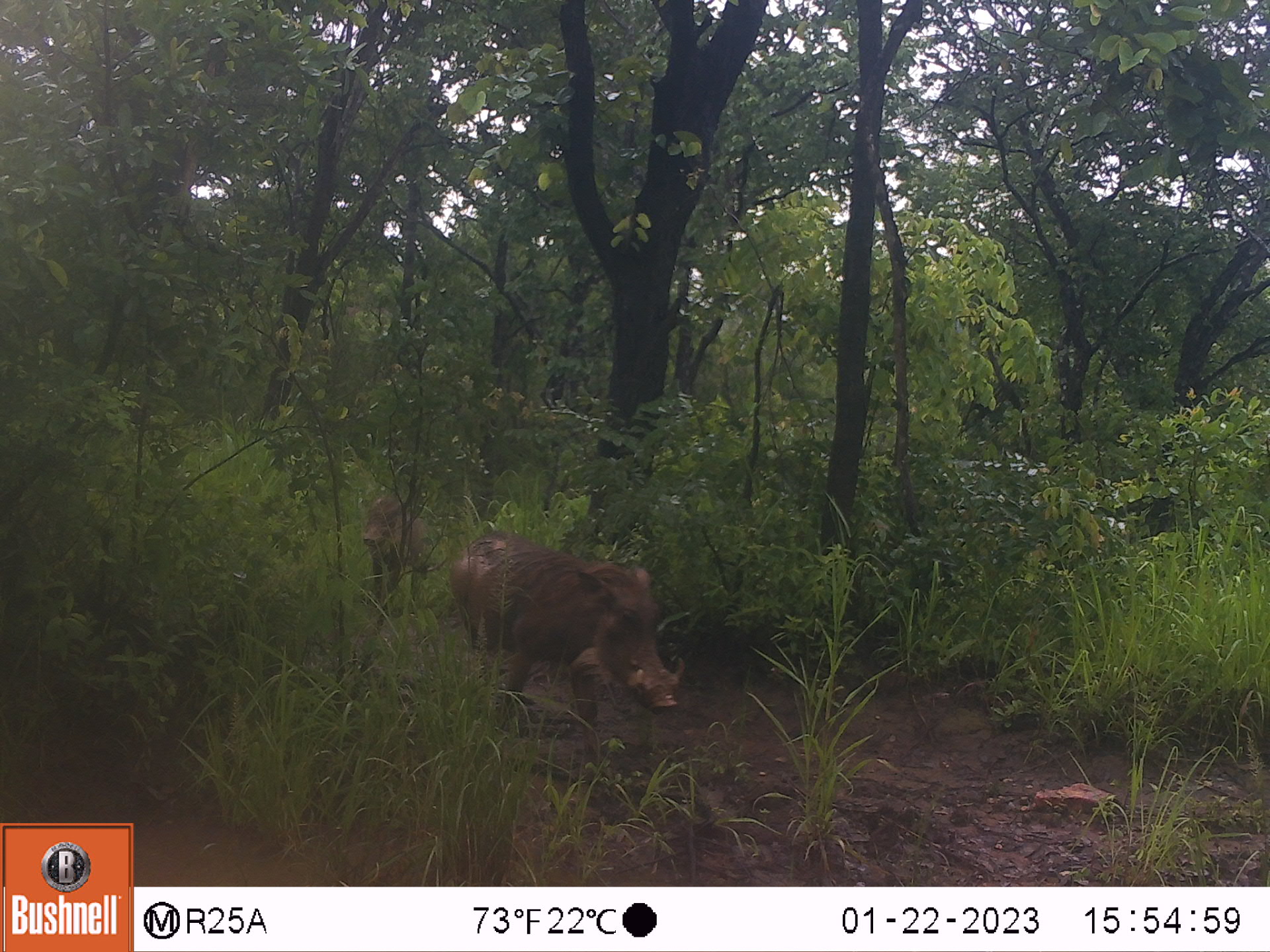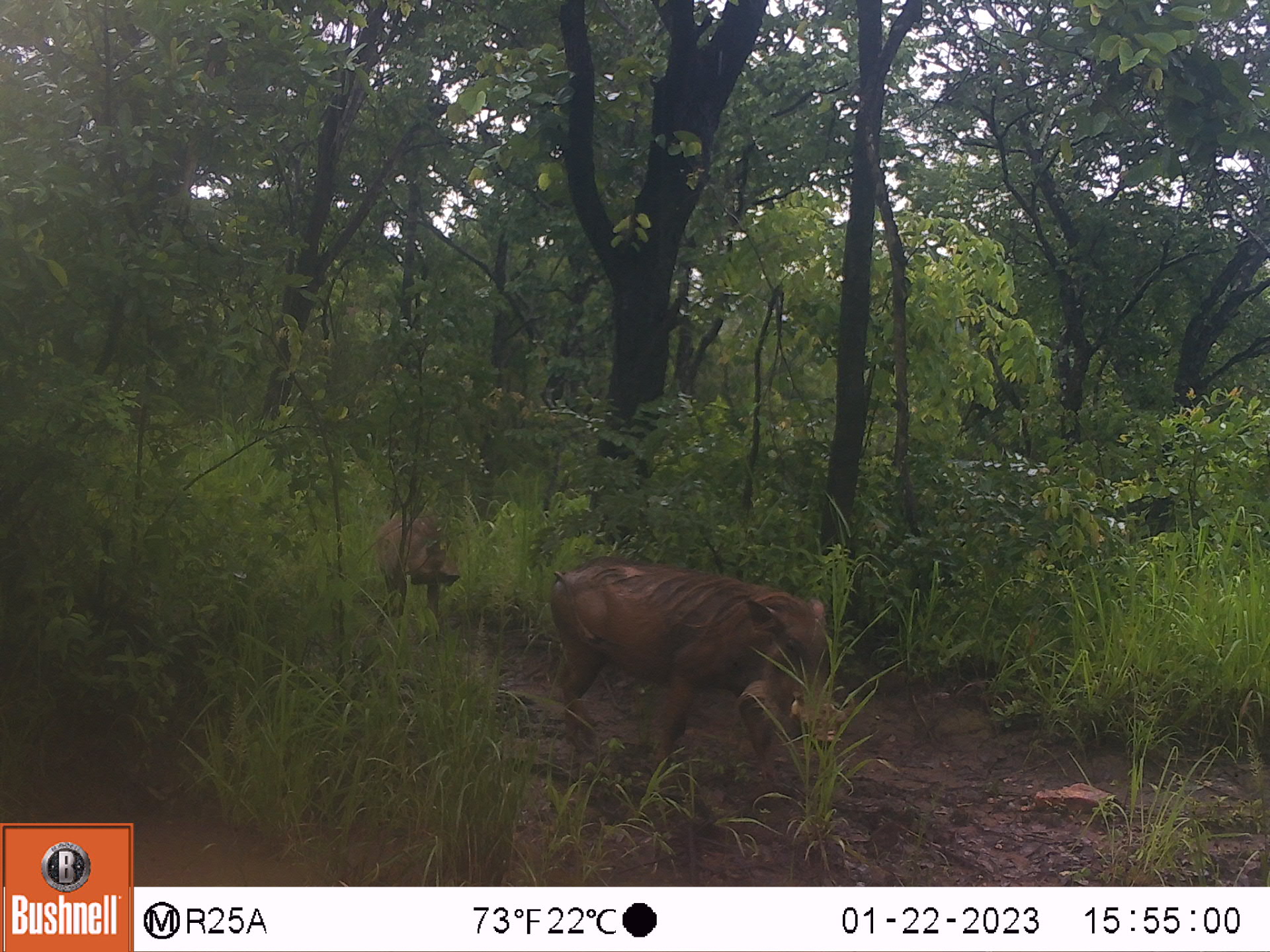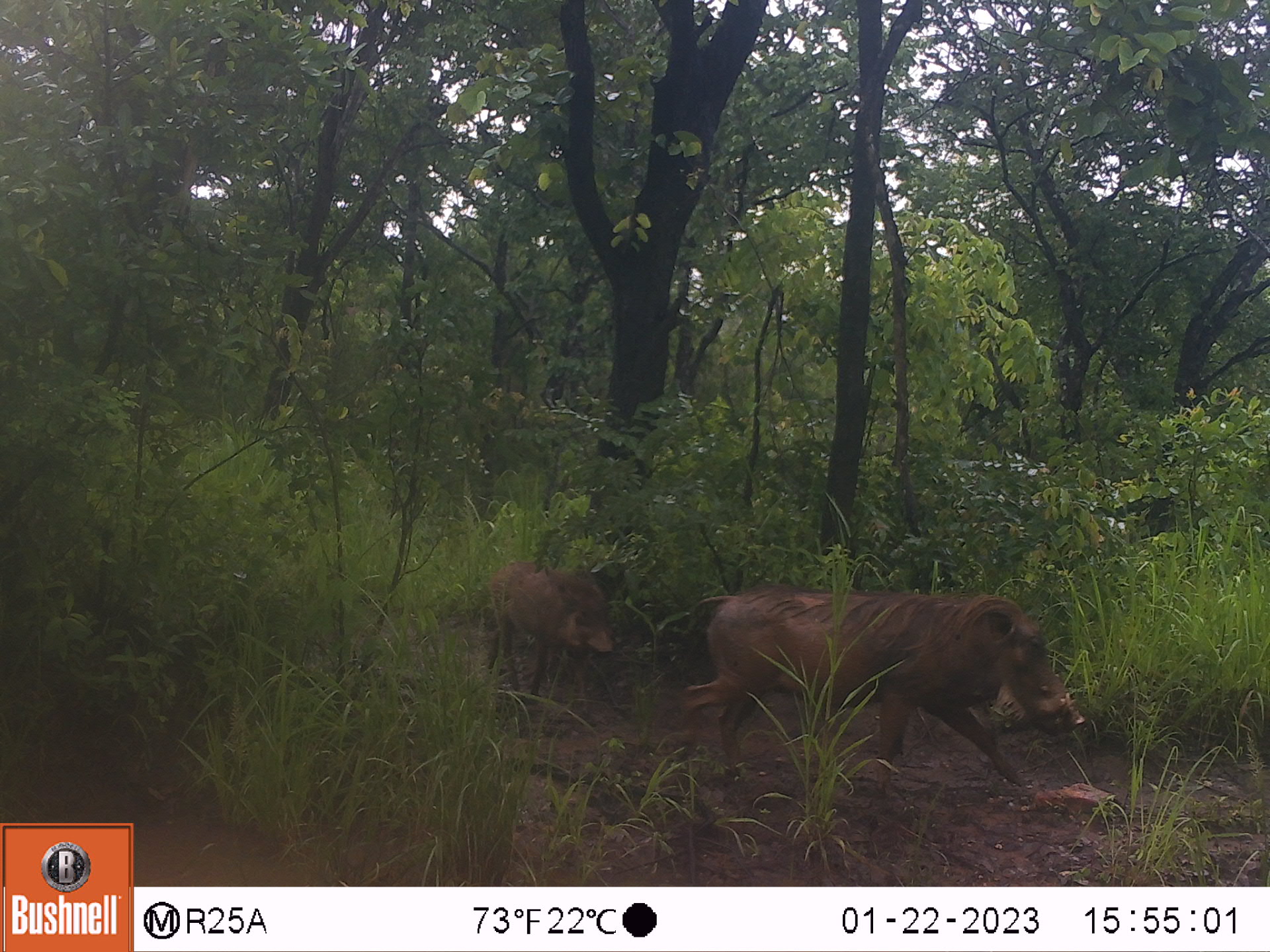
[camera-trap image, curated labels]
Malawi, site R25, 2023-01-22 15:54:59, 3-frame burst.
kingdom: Animalia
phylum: Chordata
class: Mammalia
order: Artiodactyla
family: Suidae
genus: Phacochoerus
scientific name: Phacochoerus africanus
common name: common warthog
Common warthog (Phacochoerus africanus), count 2.